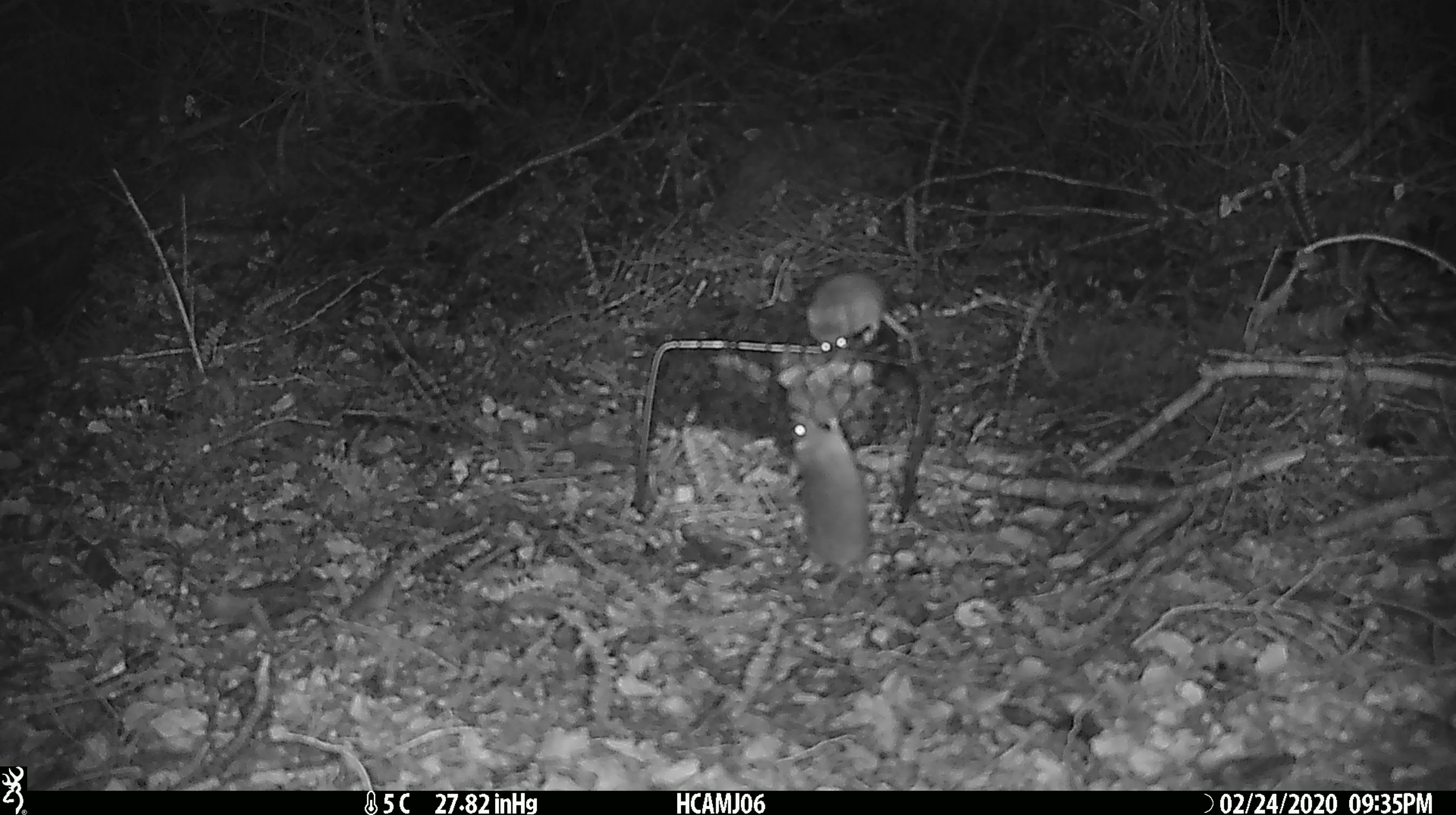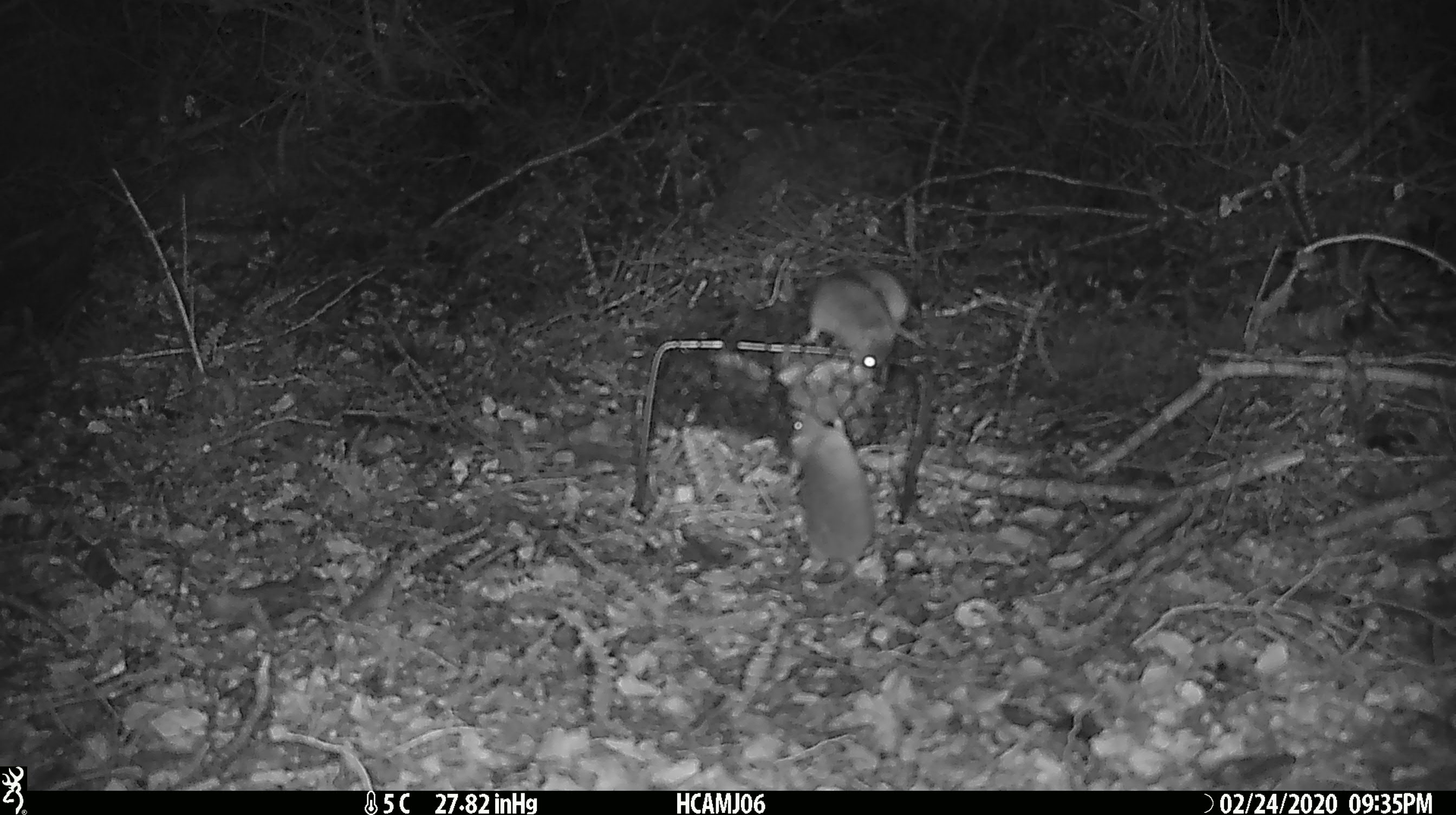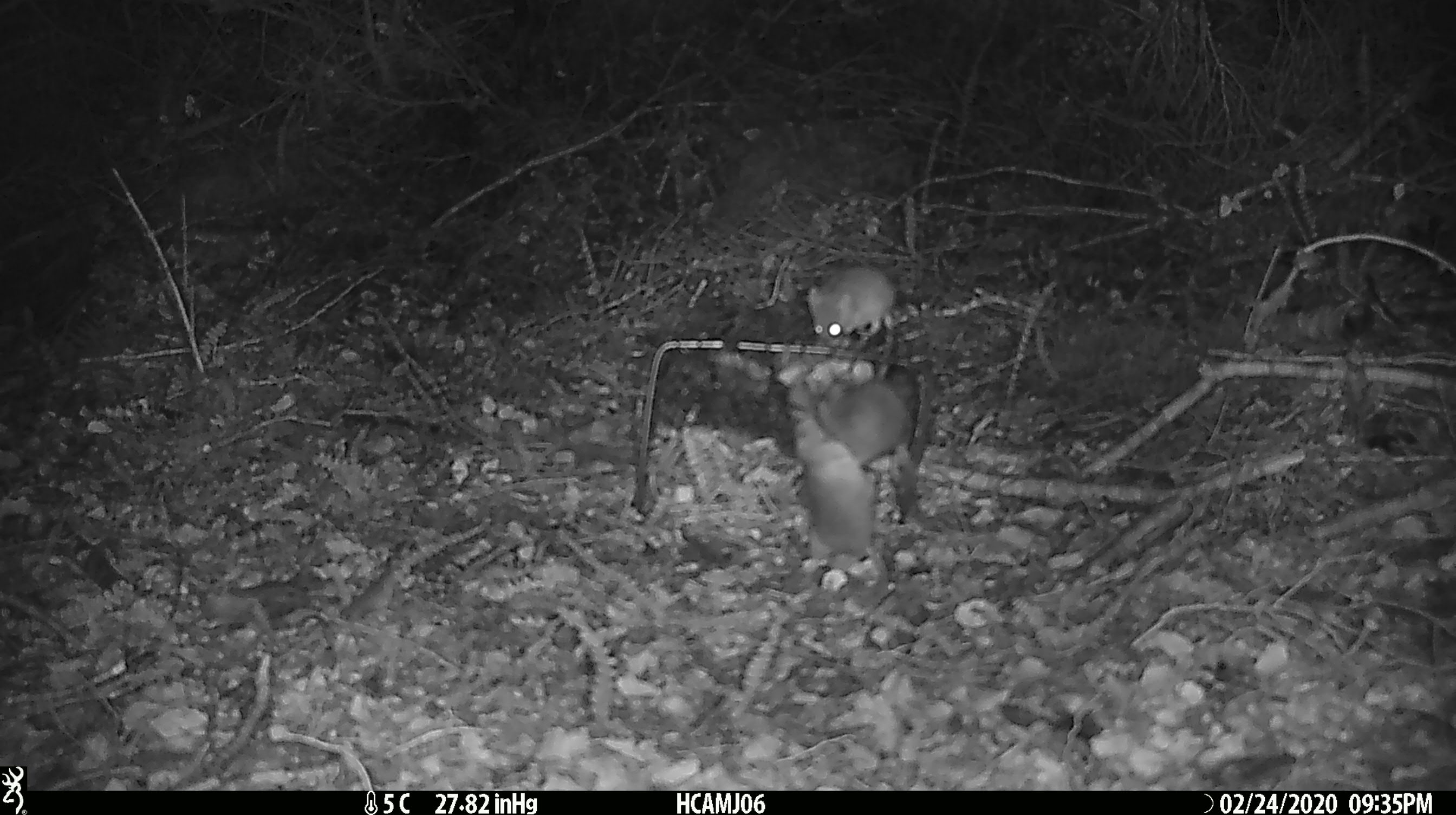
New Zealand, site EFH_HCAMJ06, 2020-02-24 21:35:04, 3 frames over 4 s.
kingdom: Animalia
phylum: Chordata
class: Mammalia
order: Rodentia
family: Muridae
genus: Mus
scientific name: Mus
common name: mouse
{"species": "mouse (Mus)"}